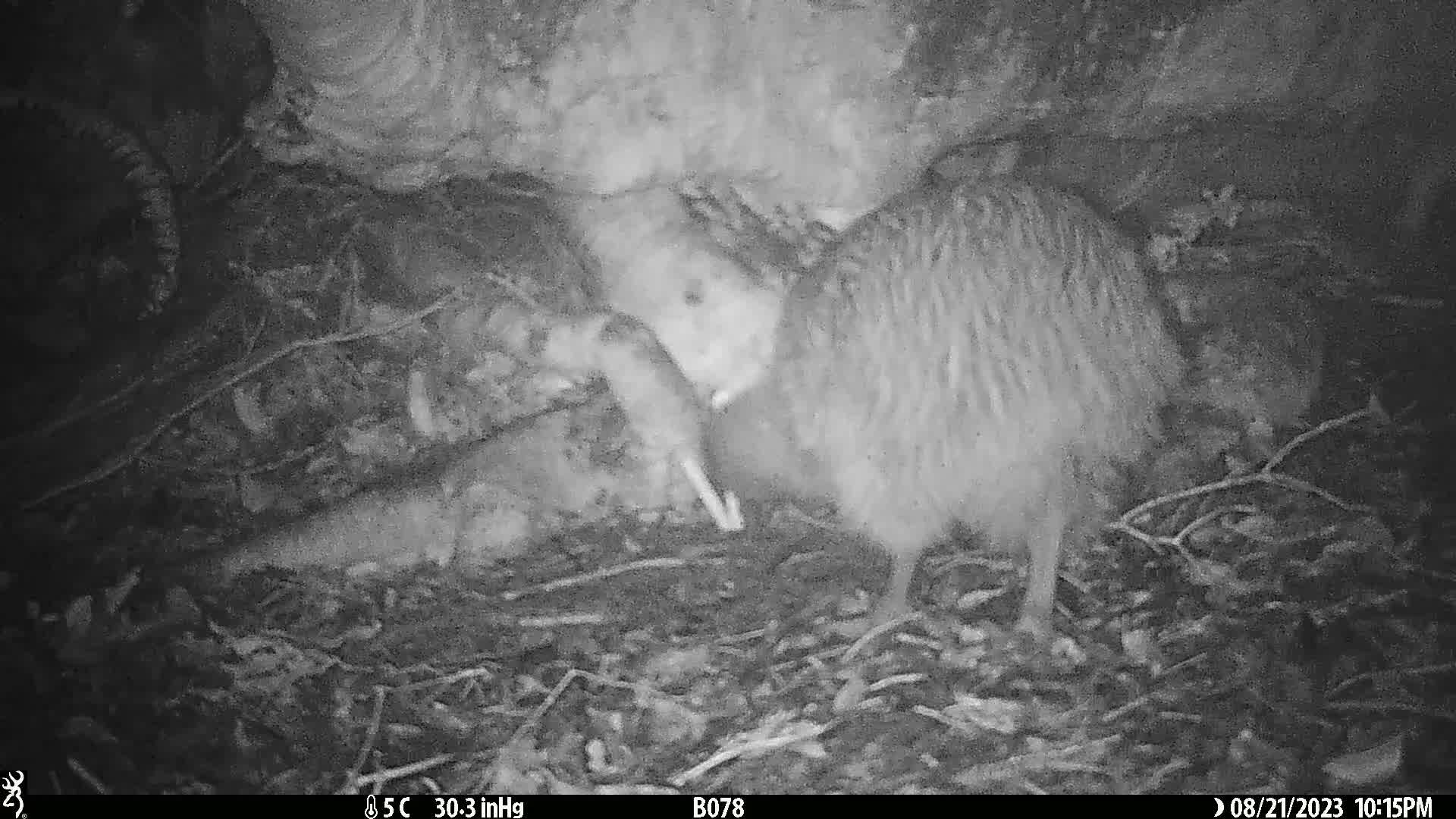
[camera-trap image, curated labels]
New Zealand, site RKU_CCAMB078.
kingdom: Animalia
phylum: Chordata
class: Aves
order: Apterygiformes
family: Apterygidae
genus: Apteryx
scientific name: Apteryx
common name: kiwi